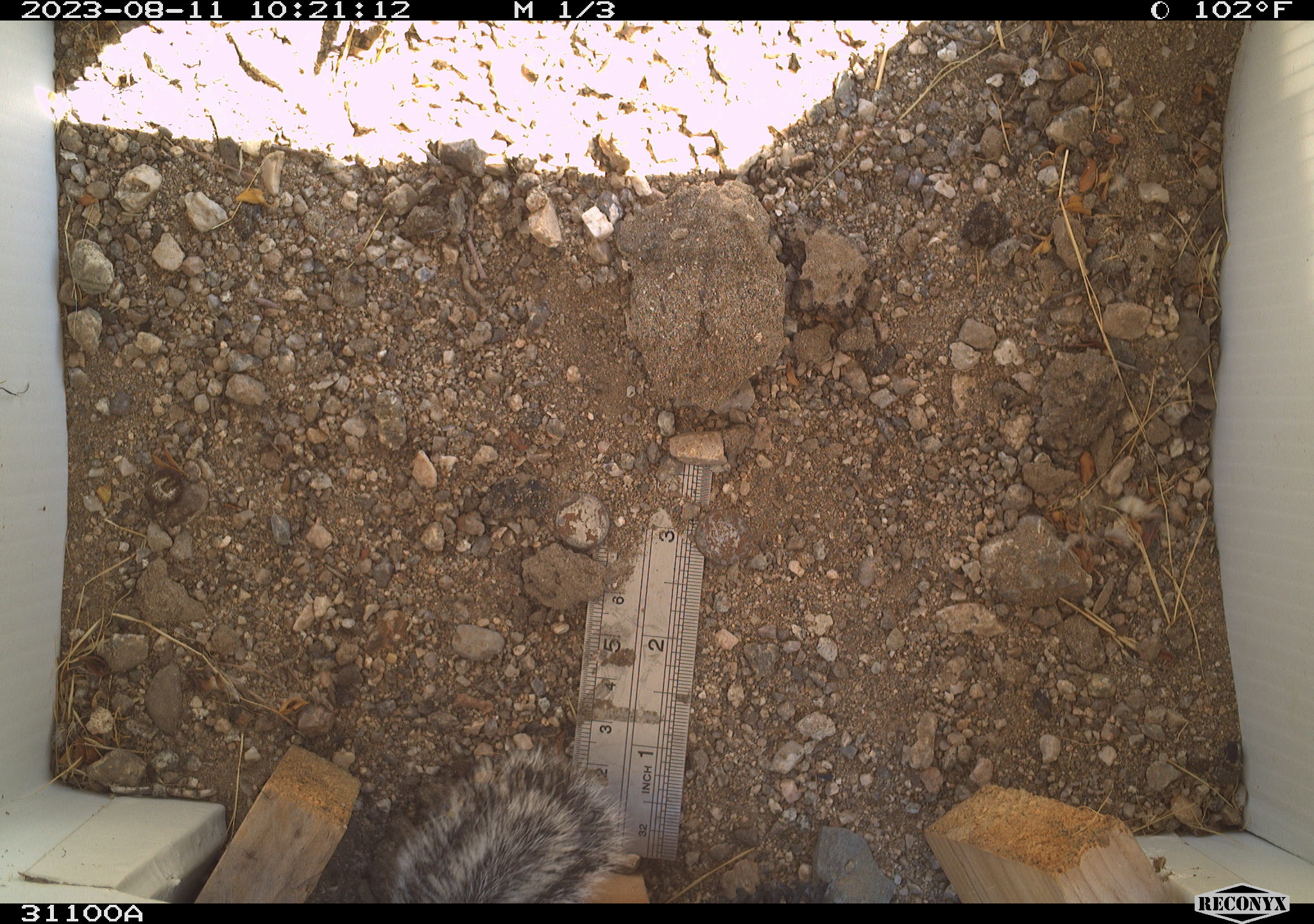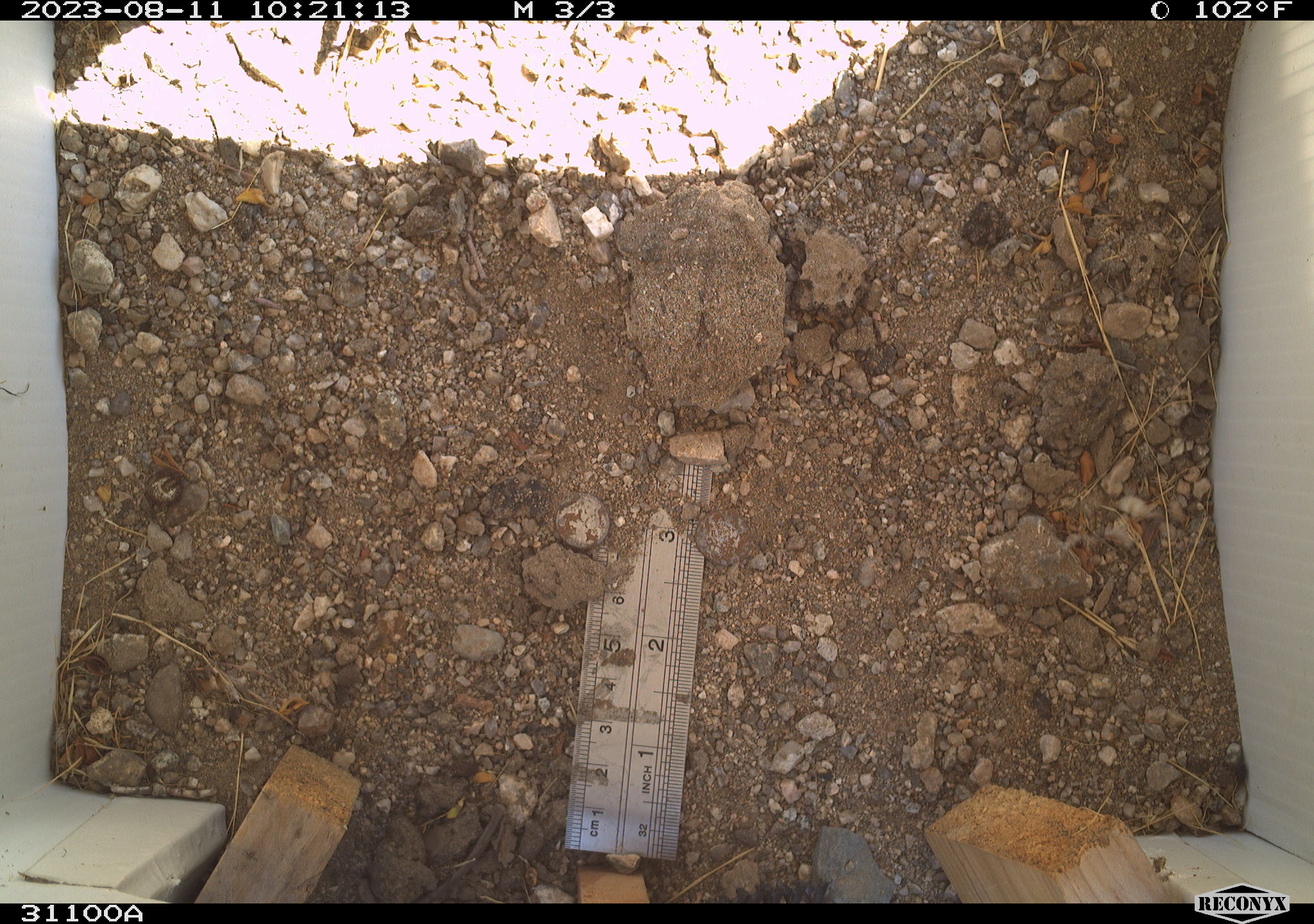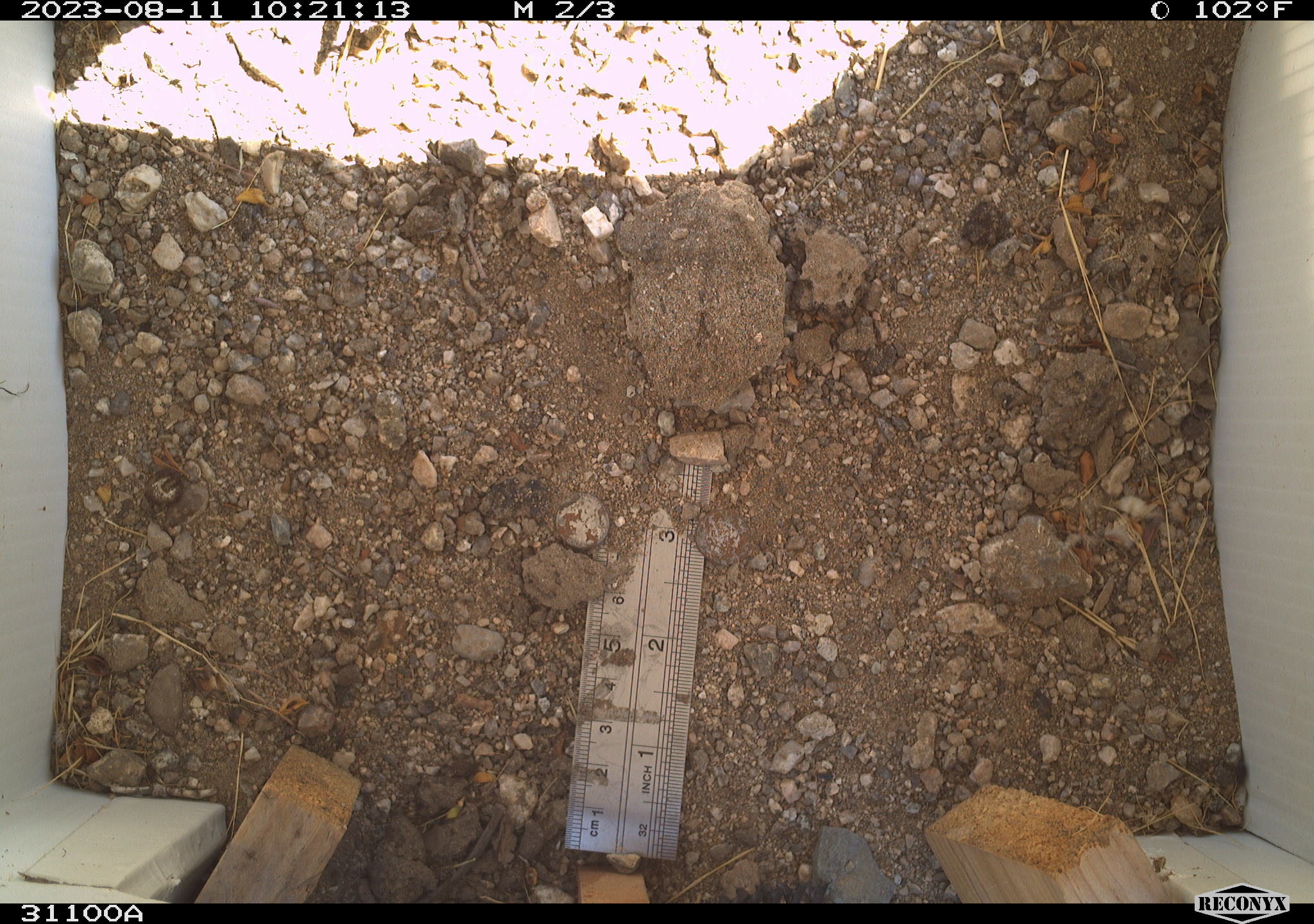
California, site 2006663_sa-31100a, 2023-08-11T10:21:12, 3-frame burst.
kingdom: Animalia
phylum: Chordata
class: Mammalia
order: Rodentia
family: Sciuridae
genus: Ammospermophilus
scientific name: Ammospermophilus leucurus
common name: white-tailed antelope squirrel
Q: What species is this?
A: White-tailed antelope squirrel (Ammospermophilus leucurus).